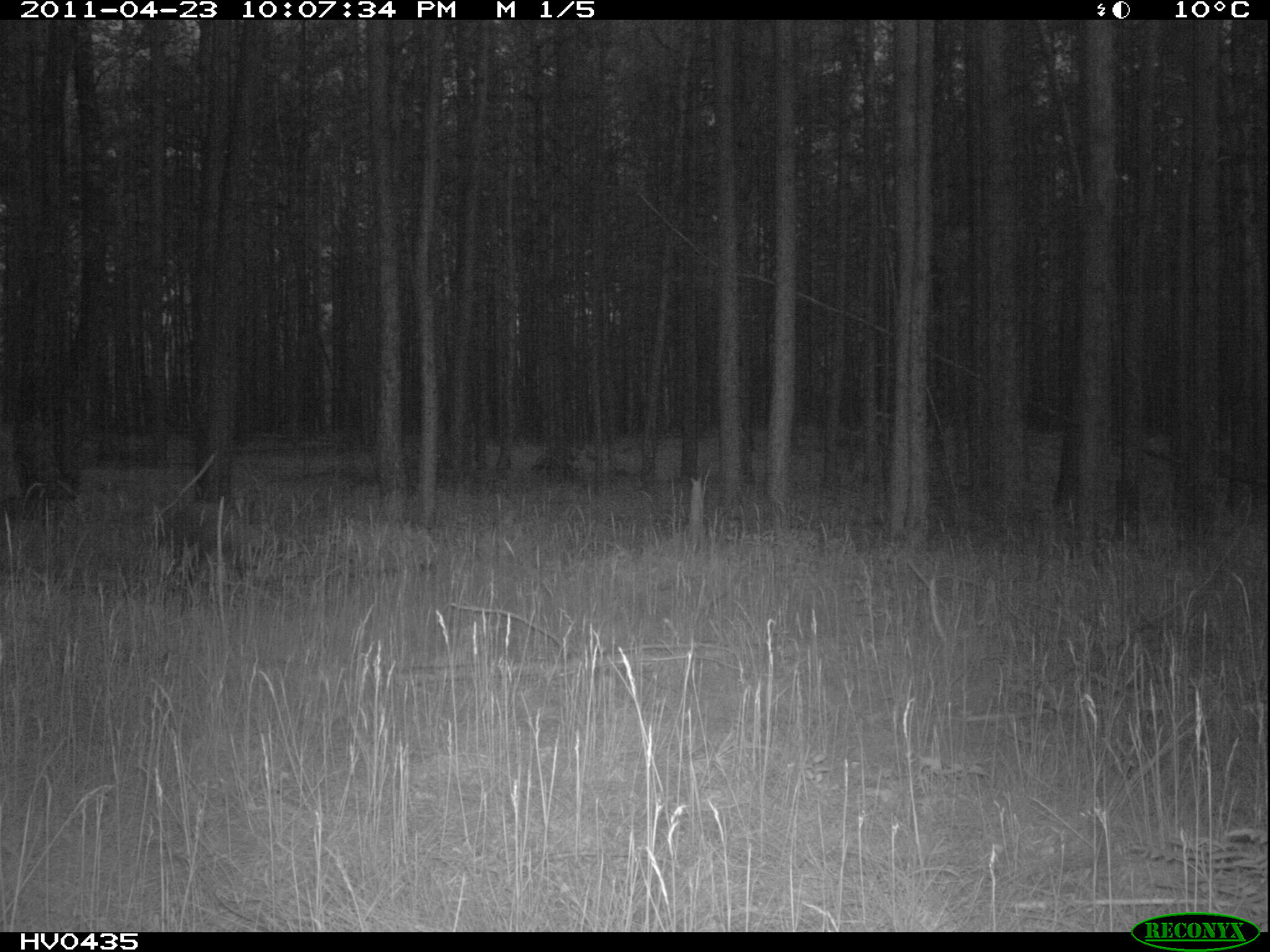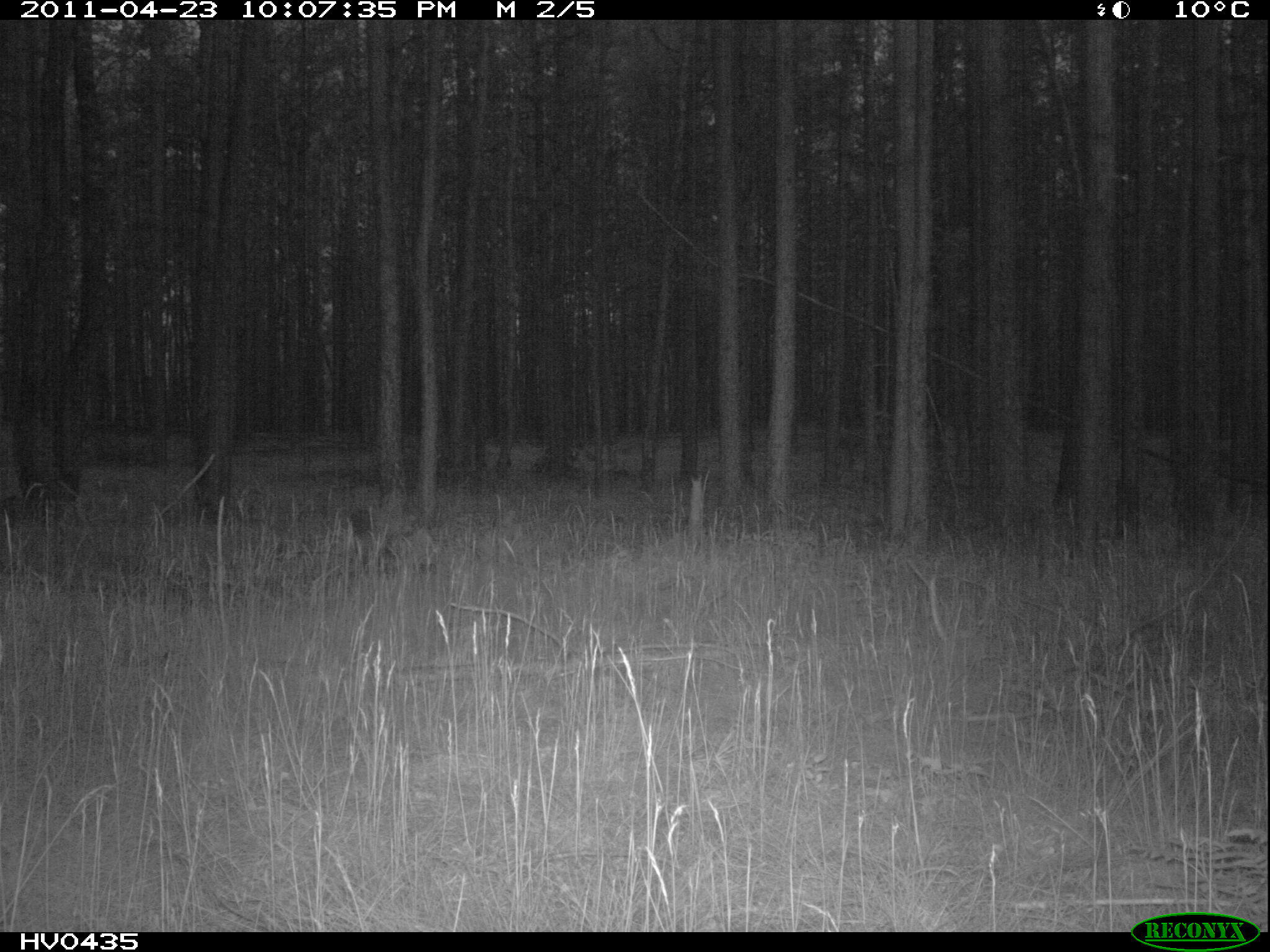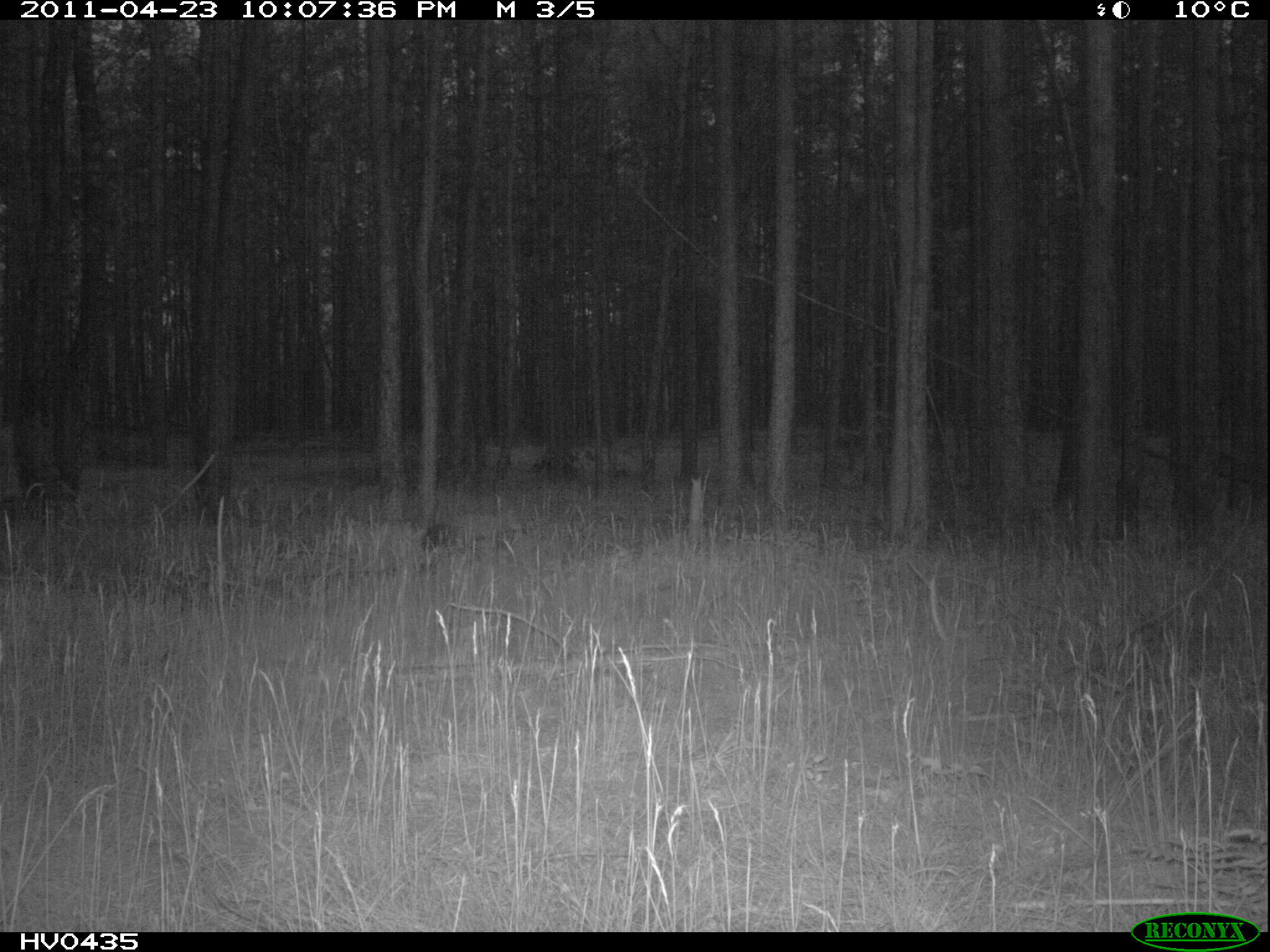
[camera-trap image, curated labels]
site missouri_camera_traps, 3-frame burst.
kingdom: Animalia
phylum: Chordata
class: Mammalia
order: Carnivora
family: Canidae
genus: Vulpes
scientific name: Vulpes vulpes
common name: red fox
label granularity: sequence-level